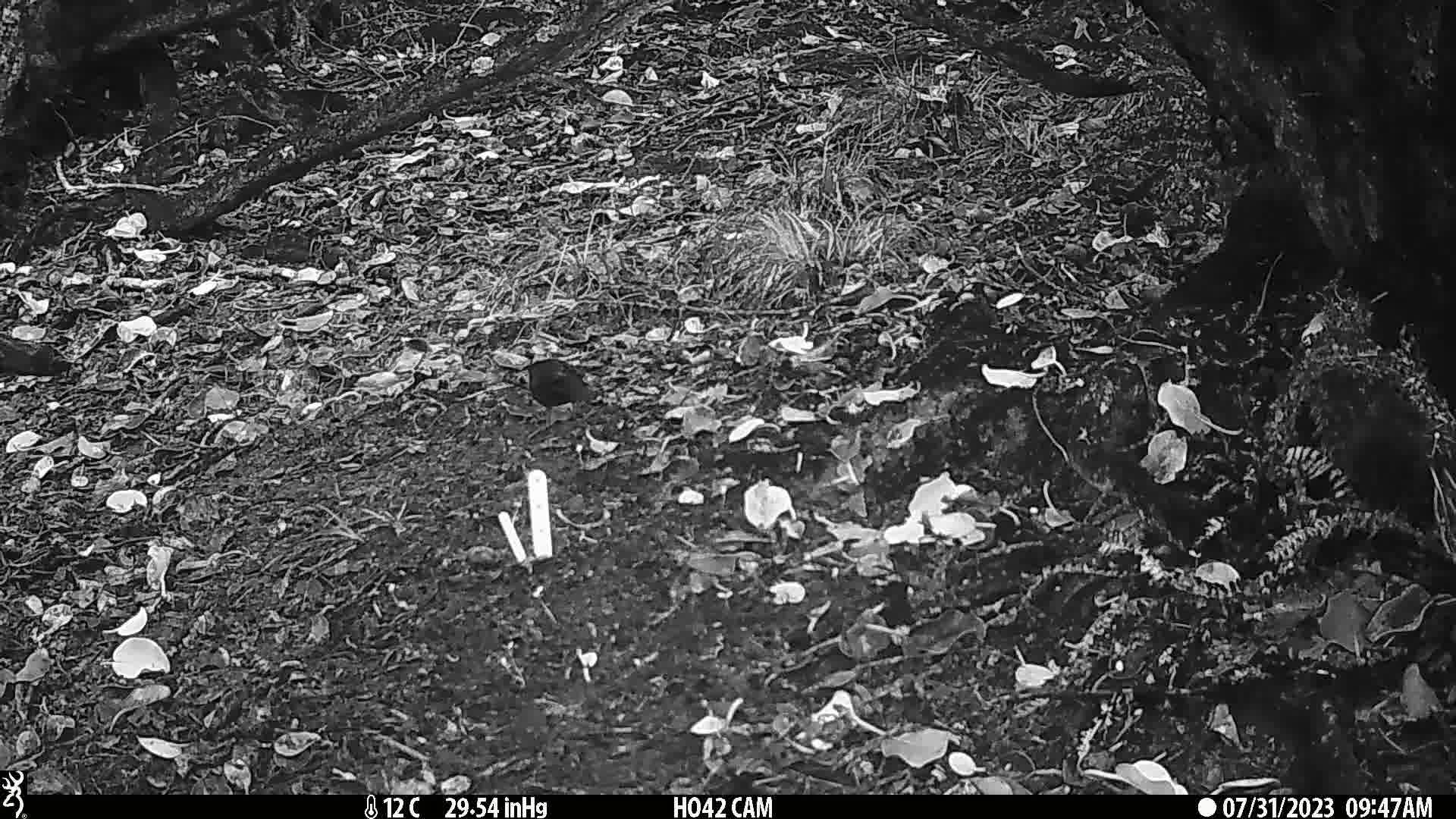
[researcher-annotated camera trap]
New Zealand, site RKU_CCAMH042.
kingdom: Animalia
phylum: Chordata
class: Aves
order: Passeriformes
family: Turdidae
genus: Turdus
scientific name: Turdus merula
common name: eurasian blackbird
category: blackbird